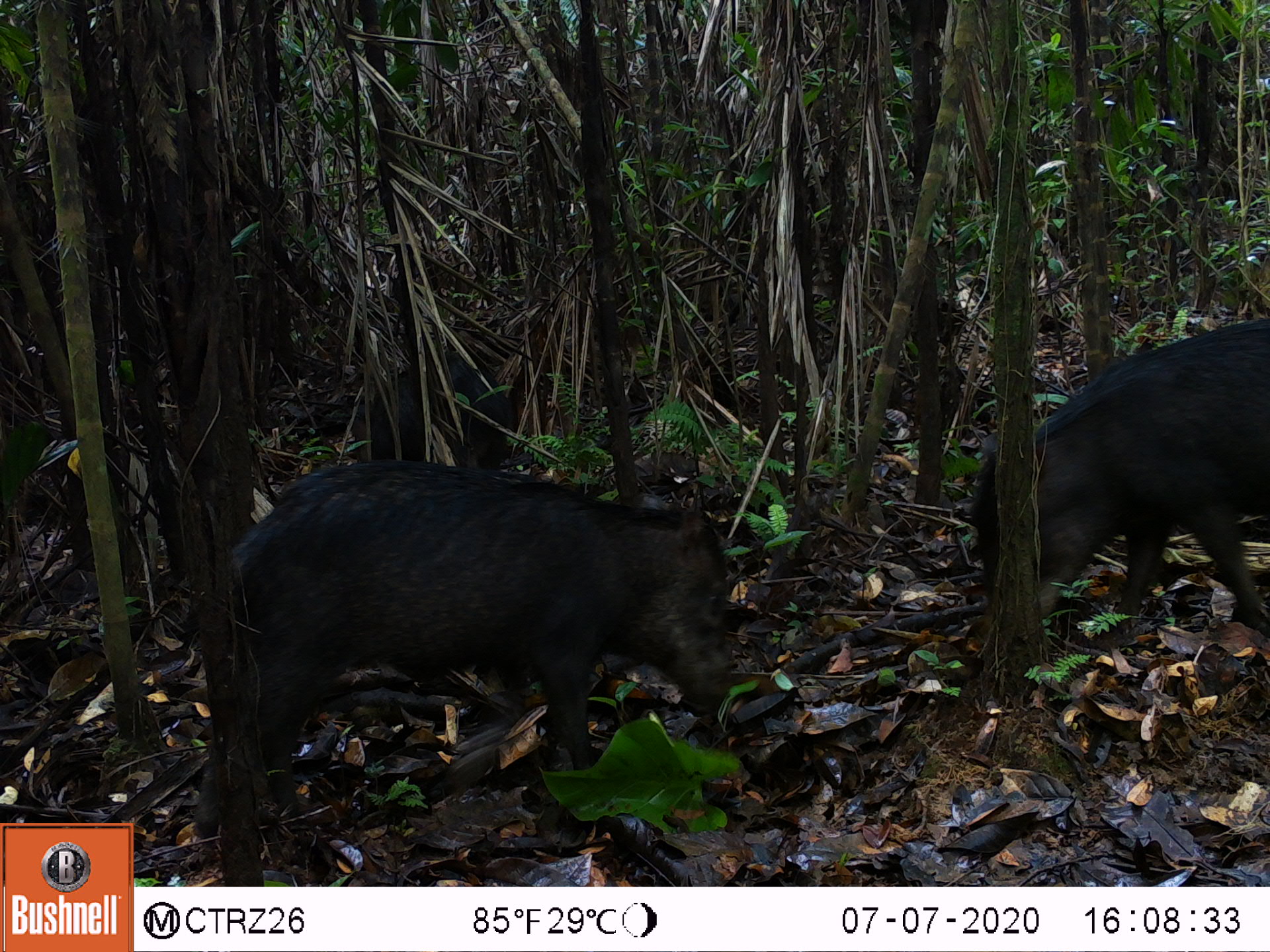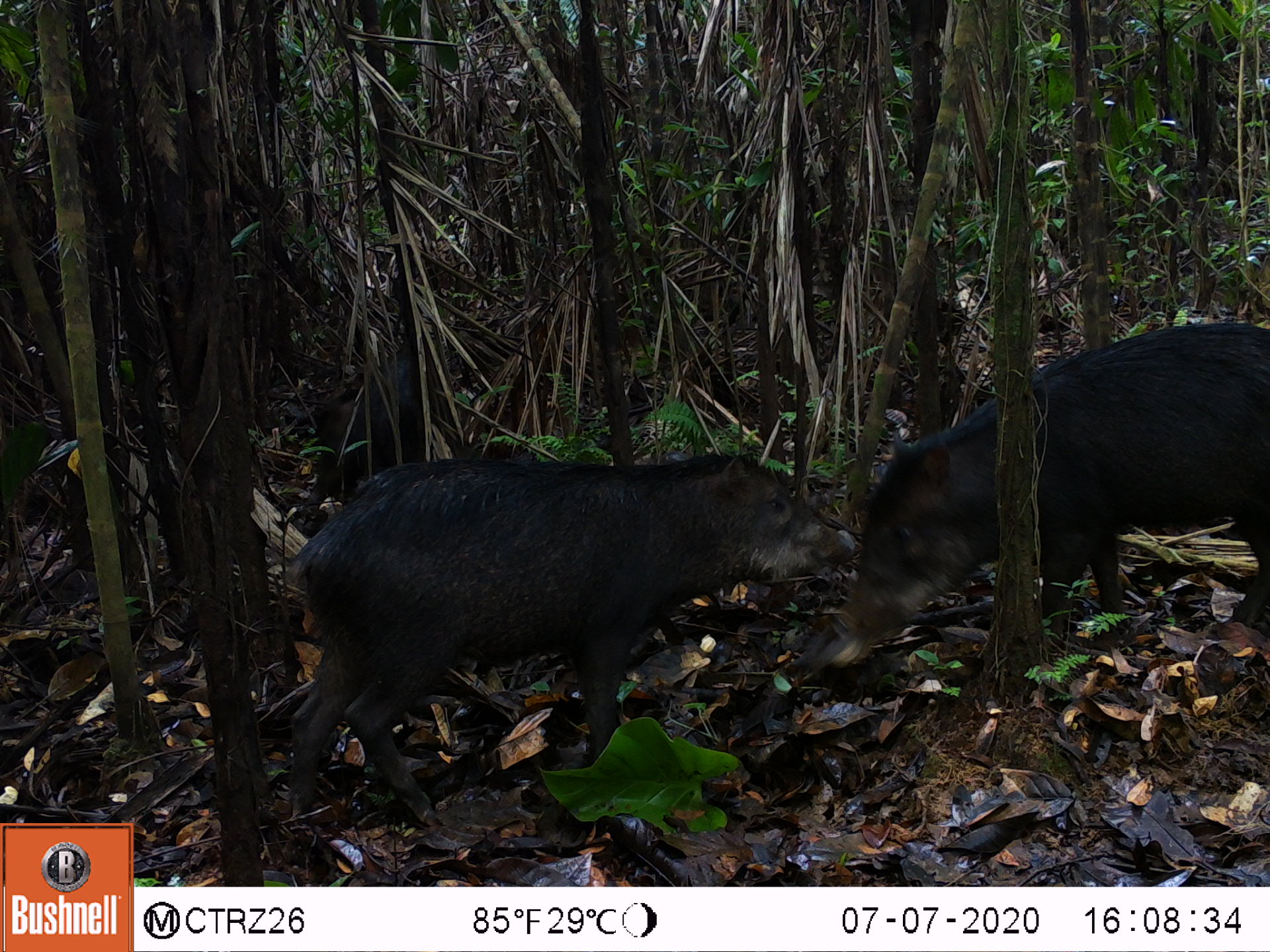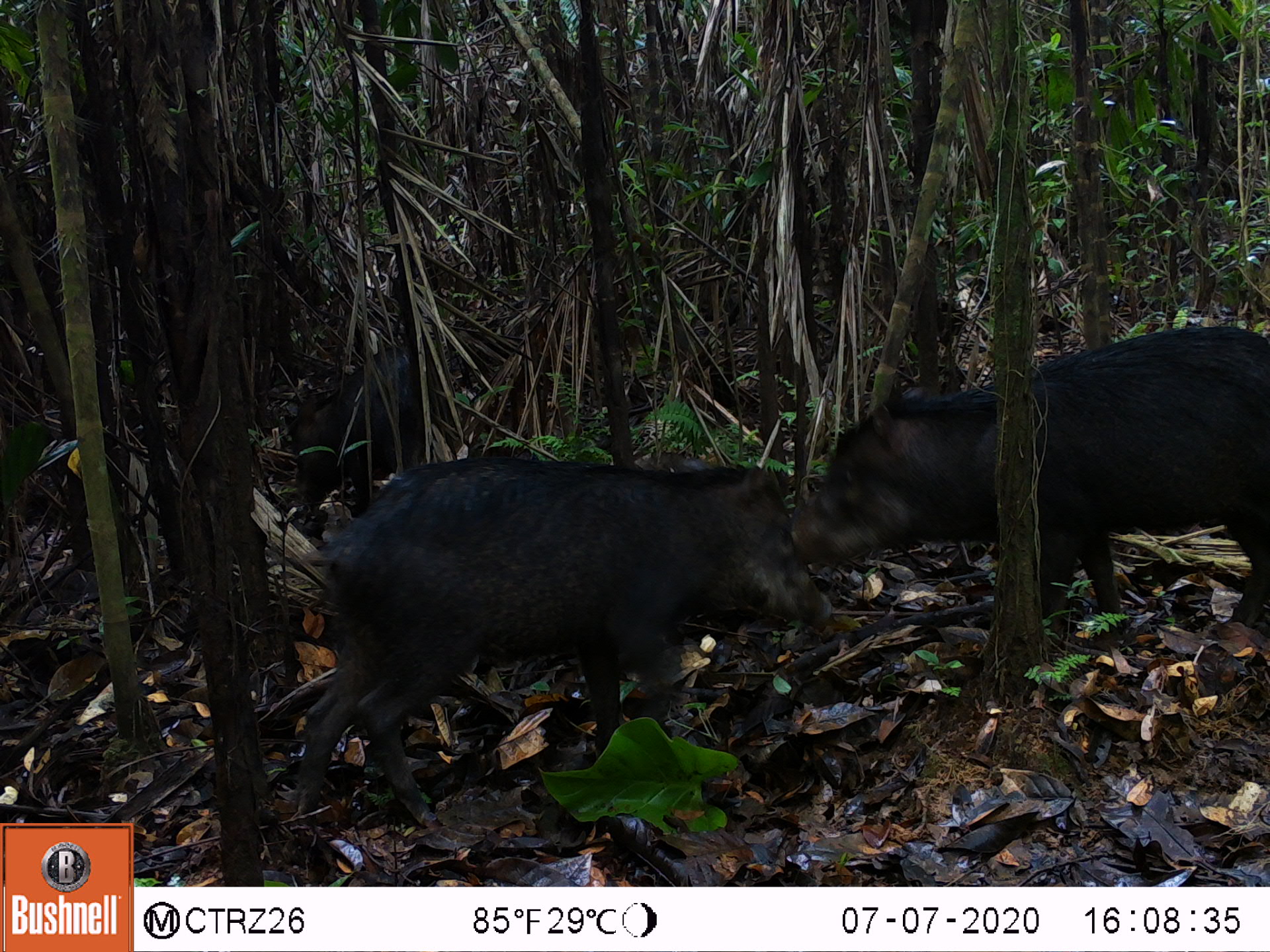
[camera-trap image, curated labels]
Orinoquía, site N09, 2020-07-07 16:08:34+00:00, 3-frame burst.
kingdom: Animalia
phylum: Chordata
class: Mammalia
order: Artiodactyla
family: Tayassuidae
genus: Tayassu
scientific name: Tayassu pecari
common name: white-lipped peccary